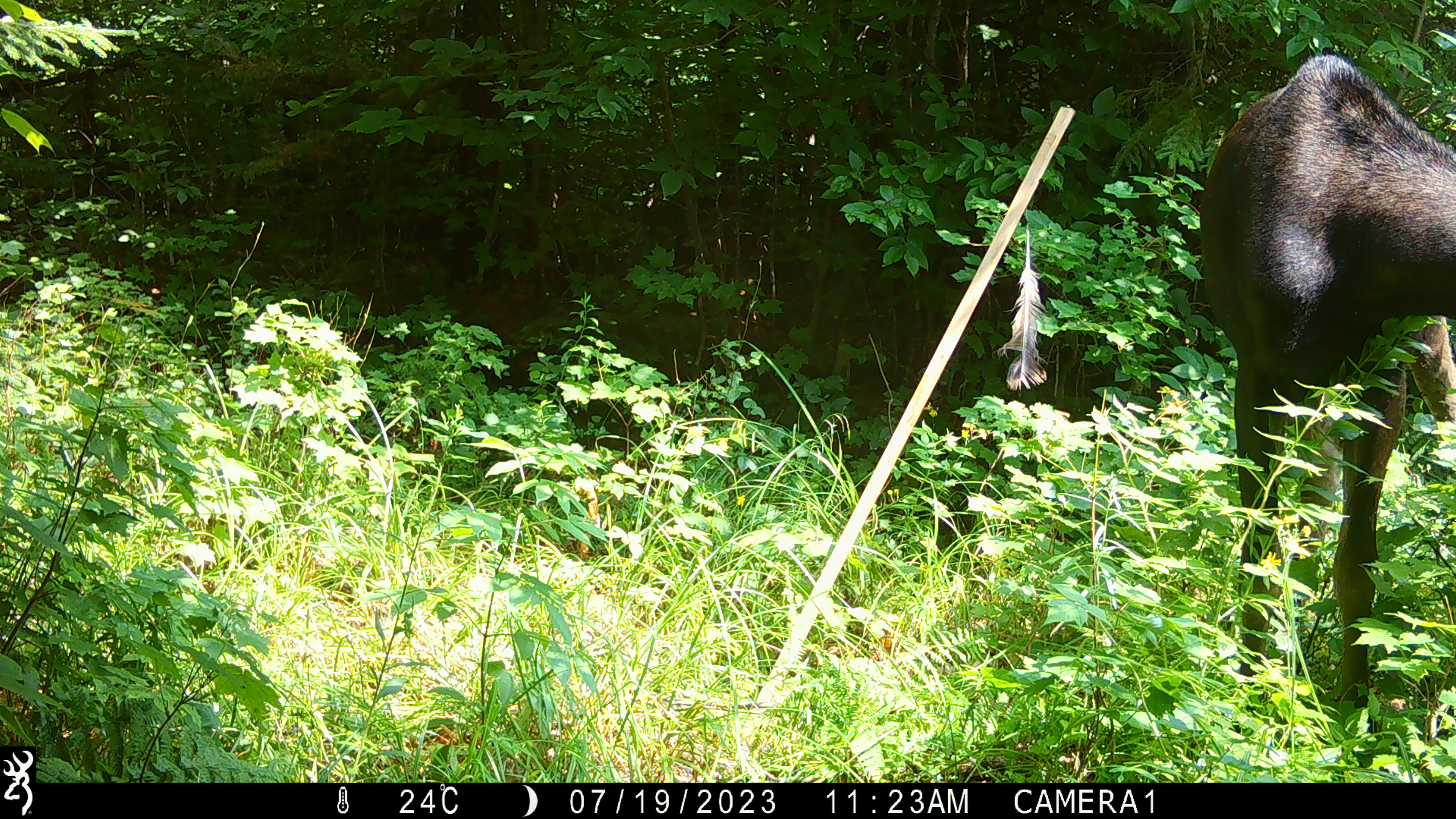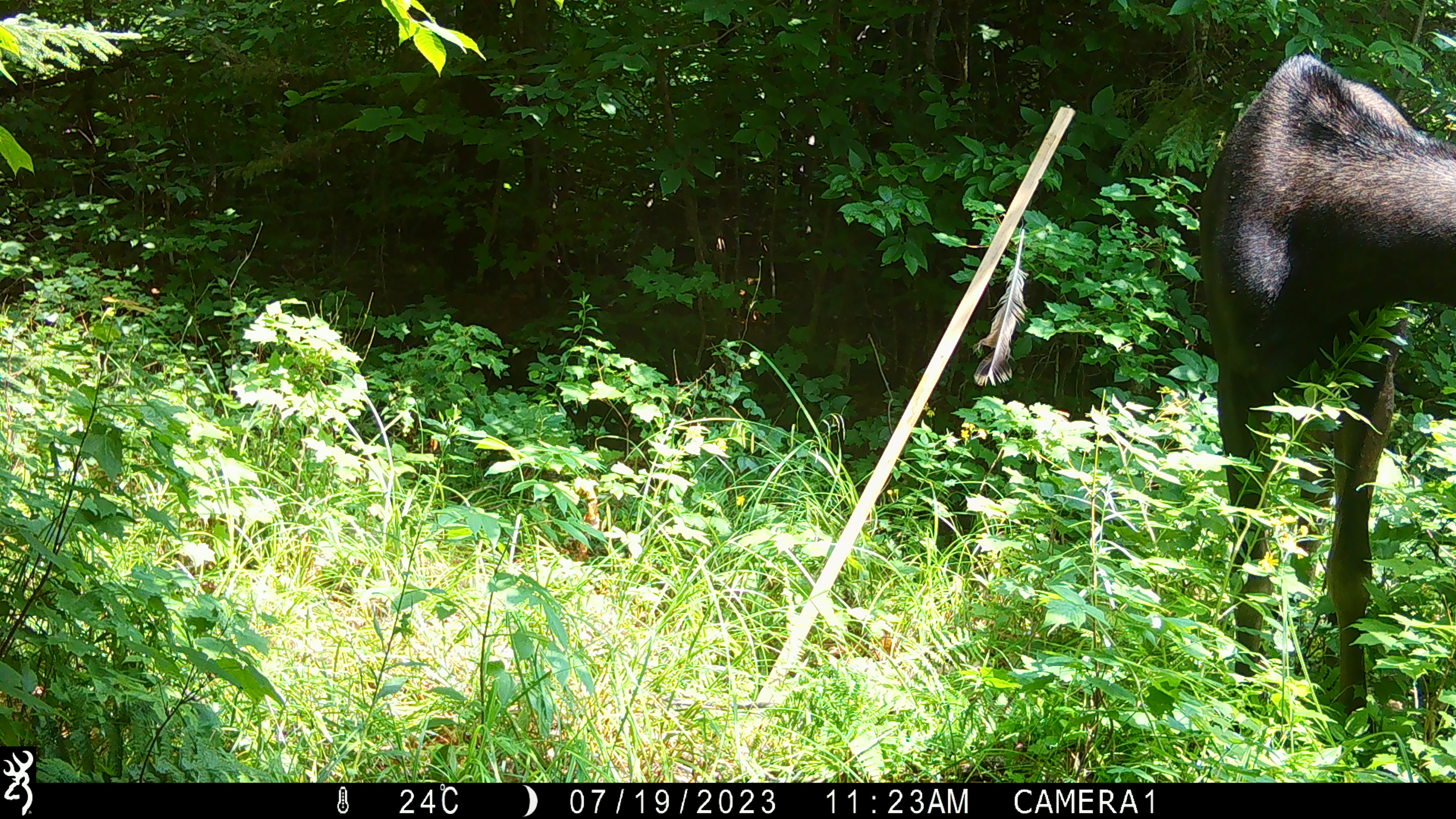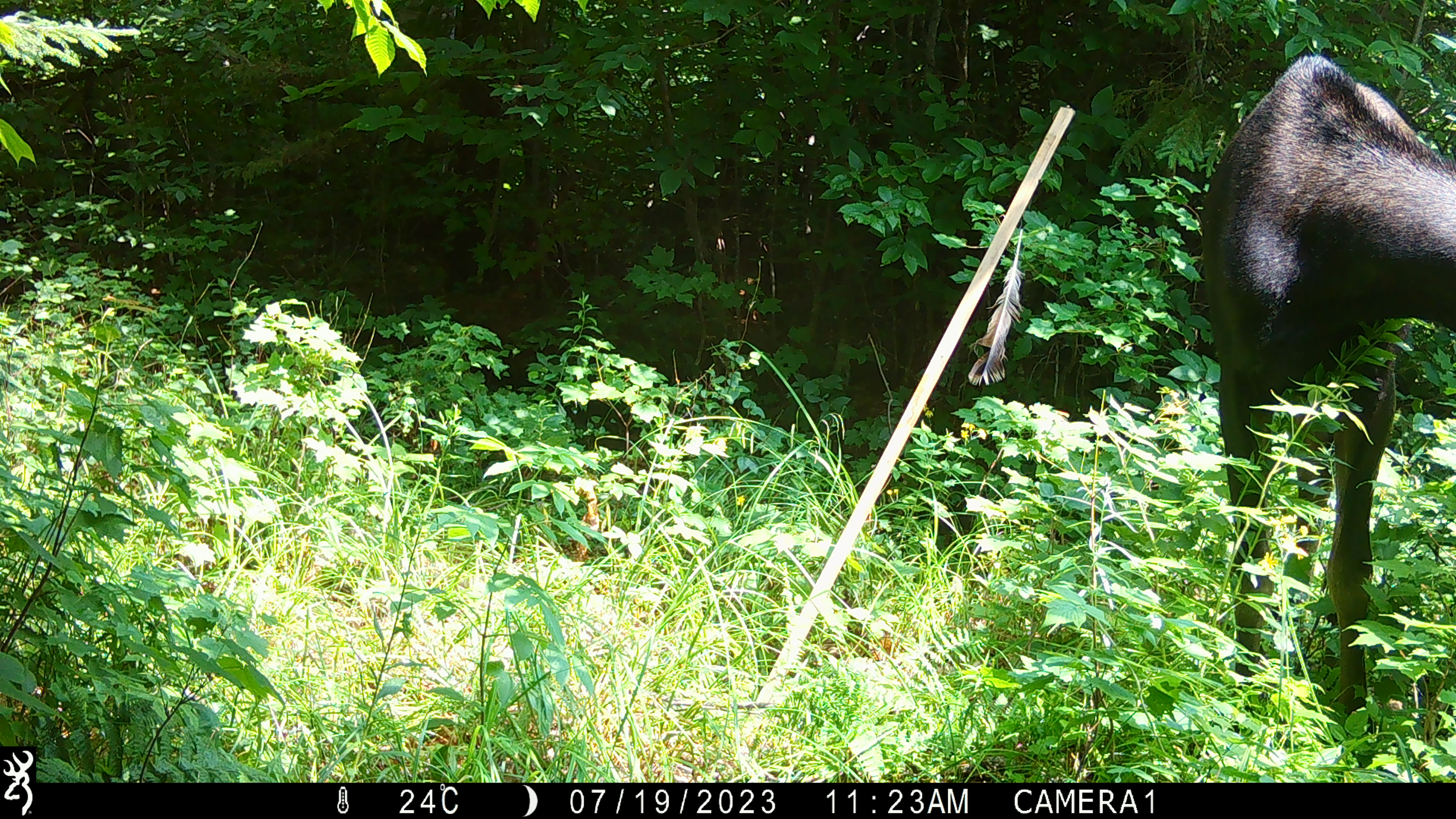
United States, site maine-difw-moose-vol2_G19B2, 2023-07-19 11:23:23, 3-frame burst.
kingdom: Animalia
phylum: Chordata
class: Mammalia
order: Artiodactyla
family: Cervidae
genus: Alces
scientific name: Alces alces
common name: moose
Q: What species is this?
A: Moose (Alces alces).